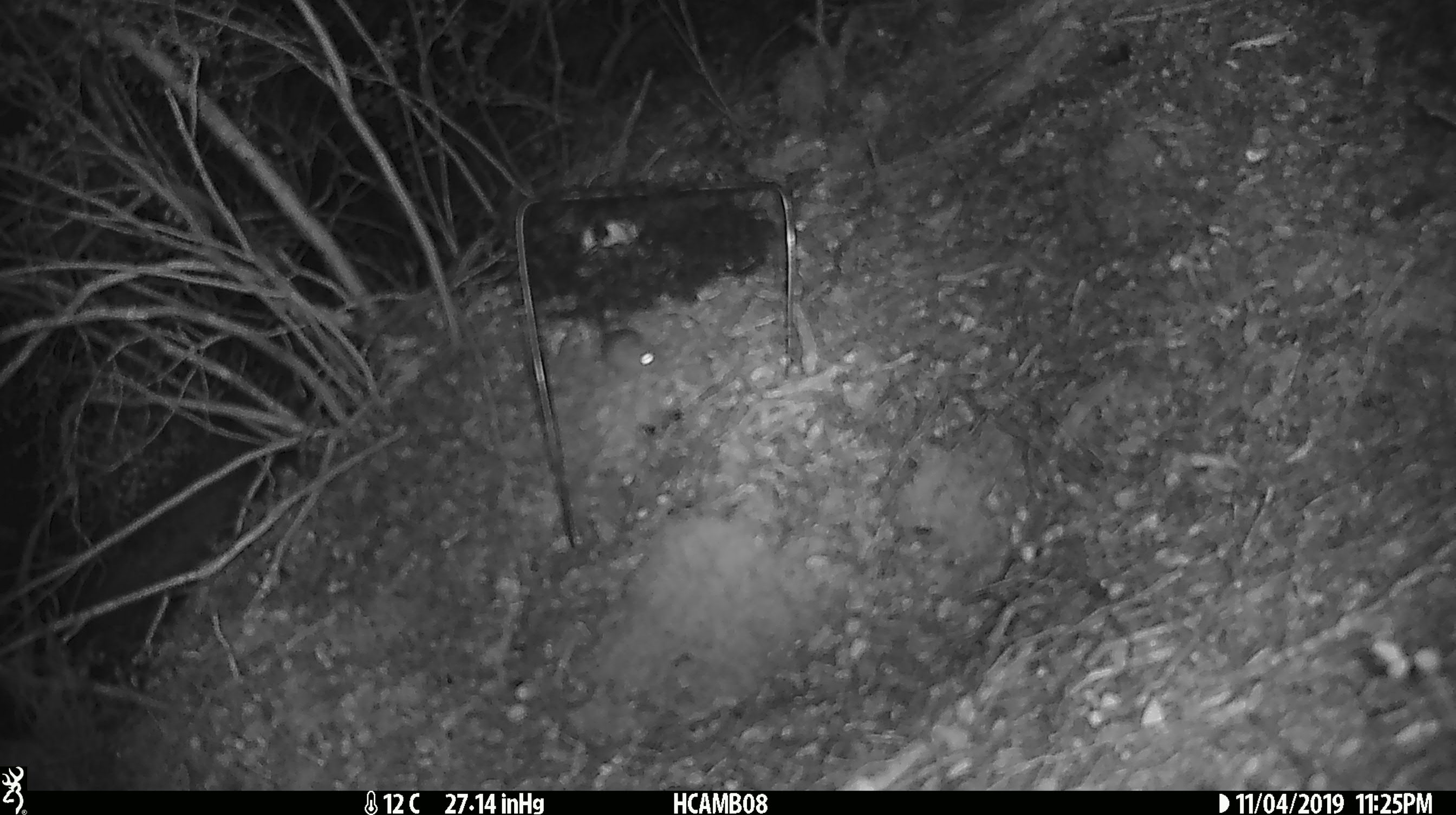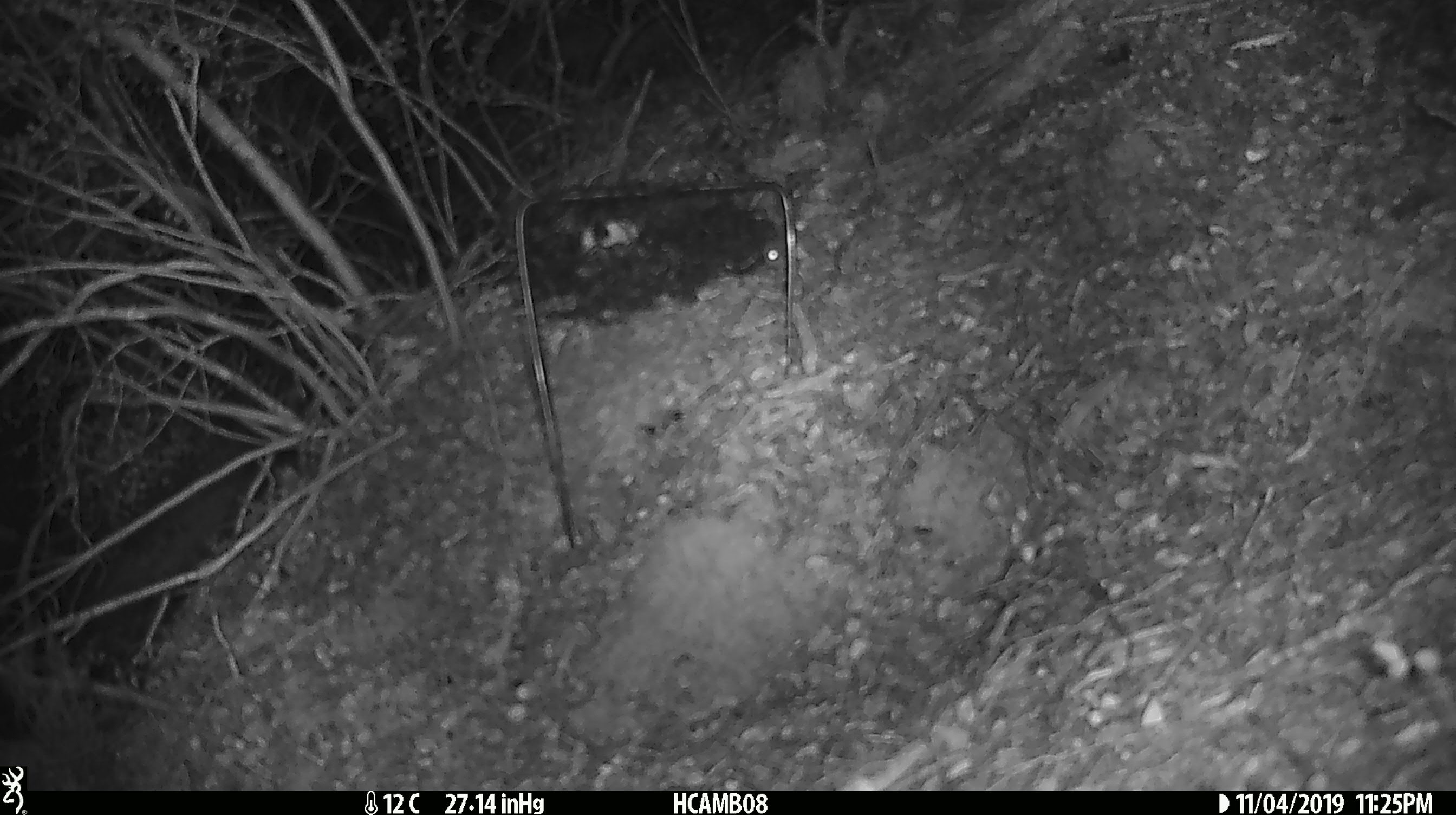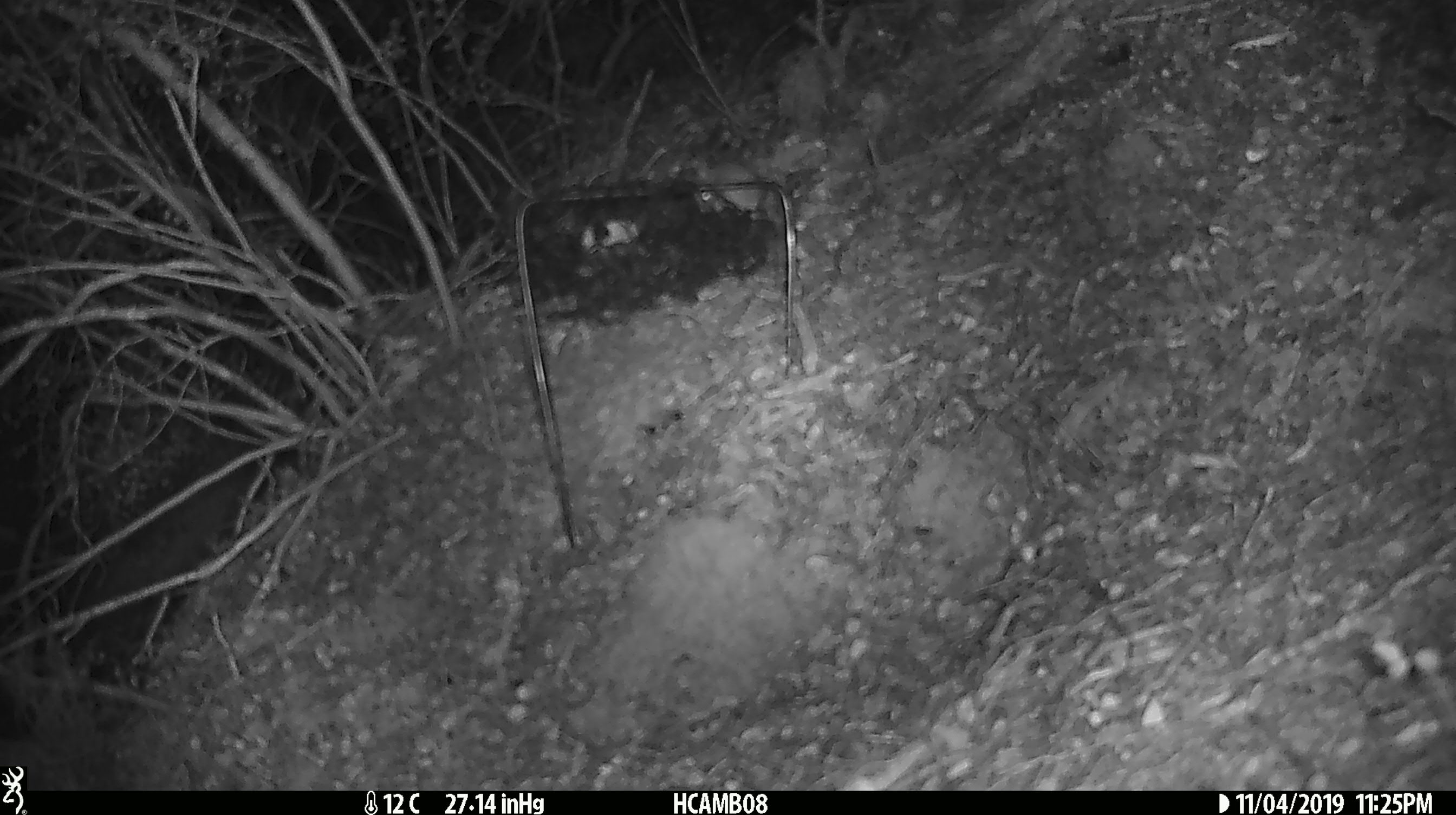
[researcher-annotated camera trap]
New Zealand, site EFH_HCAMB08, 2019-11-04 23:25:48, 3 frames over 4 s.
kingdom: Animalia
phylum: Chordata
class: Mammalia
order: Rodentia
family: Muridae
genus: Mus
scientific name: Mus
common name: mouse